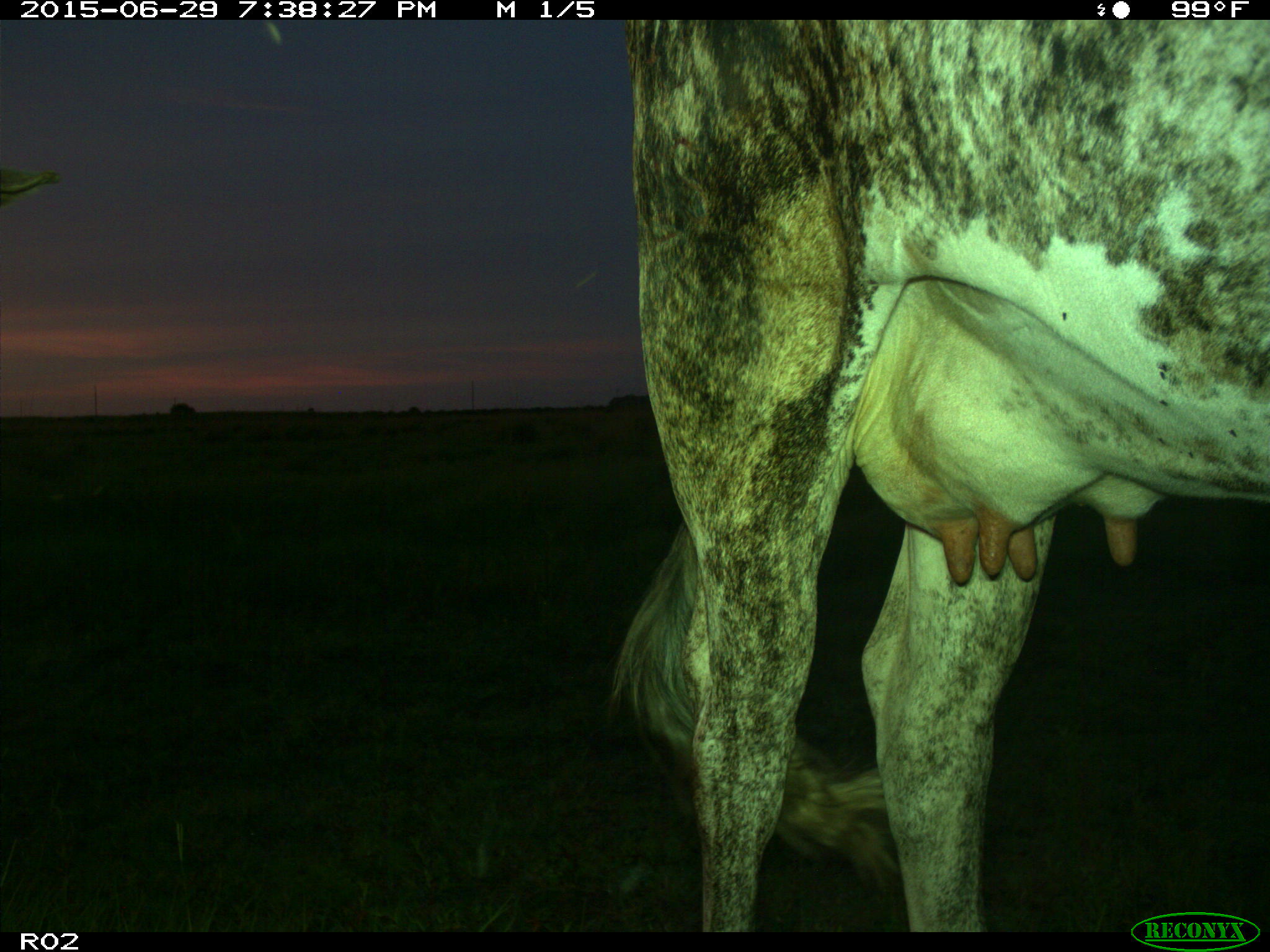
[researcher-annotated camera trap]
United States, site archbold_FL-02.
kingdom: Animalia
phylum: Chordata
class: Mammalia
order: Artiodactyla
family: Bovidae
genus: Bos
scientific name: Bos taurus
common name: domestic cow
Bos taurus (domestic cow).